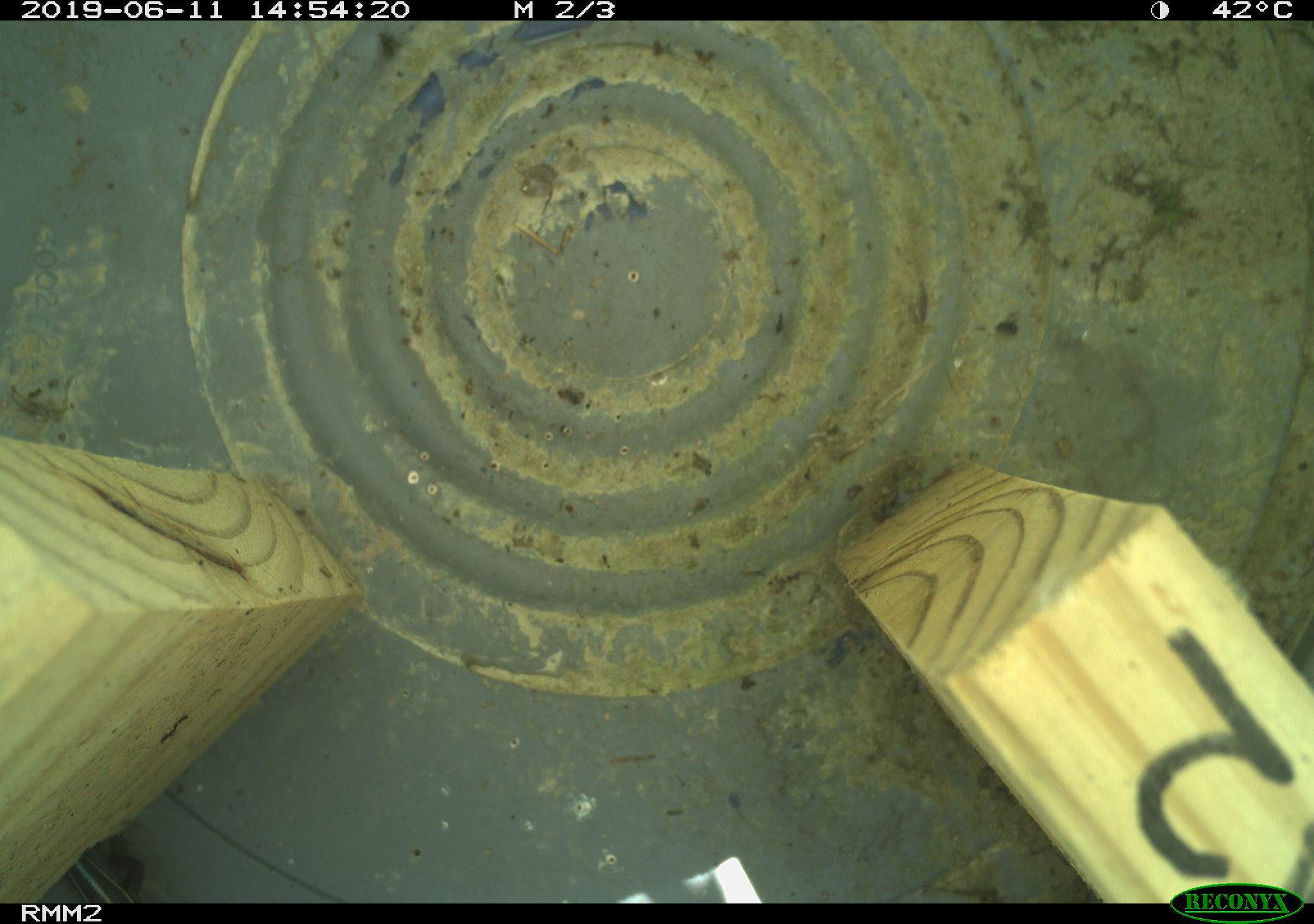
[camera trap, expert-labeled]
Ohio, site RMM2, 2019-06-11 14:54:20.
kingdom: Animalia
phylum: Chordata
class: Reptilia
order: Squamata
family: Scincidae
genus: Plestiodon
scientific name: Plestiodon fasciatus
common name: common five-lined skink